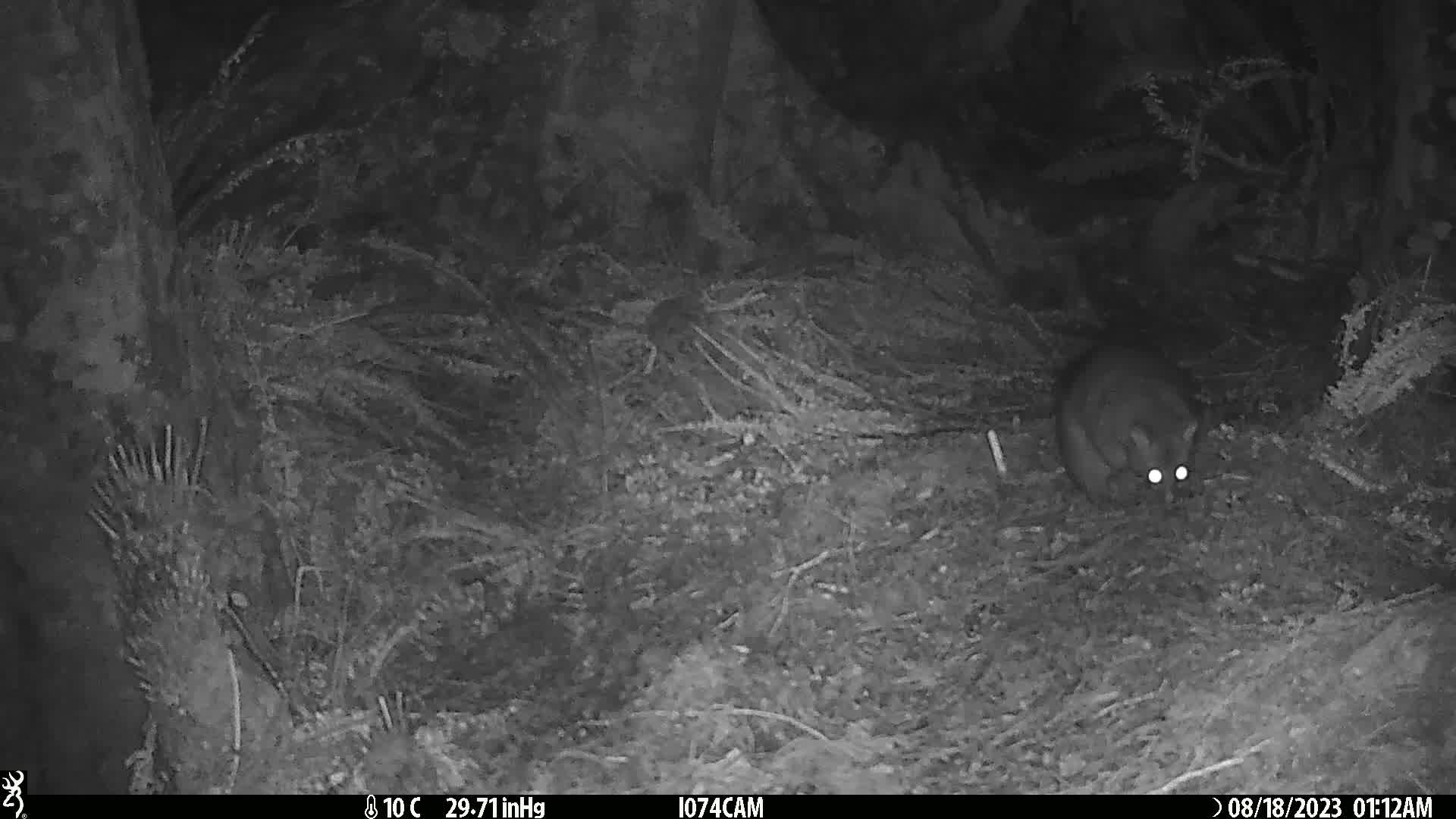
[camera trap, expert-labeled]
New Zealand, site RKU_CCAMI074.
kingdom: Animalia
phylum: Chordata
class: Mammalia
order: Diprotodontia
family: Phalangeridae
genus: Trichosurus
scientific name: Trichosurus vulpecula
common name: common brushtail possum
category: possum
Possum (common brushtail possum) (Trichosurus vulpecula).